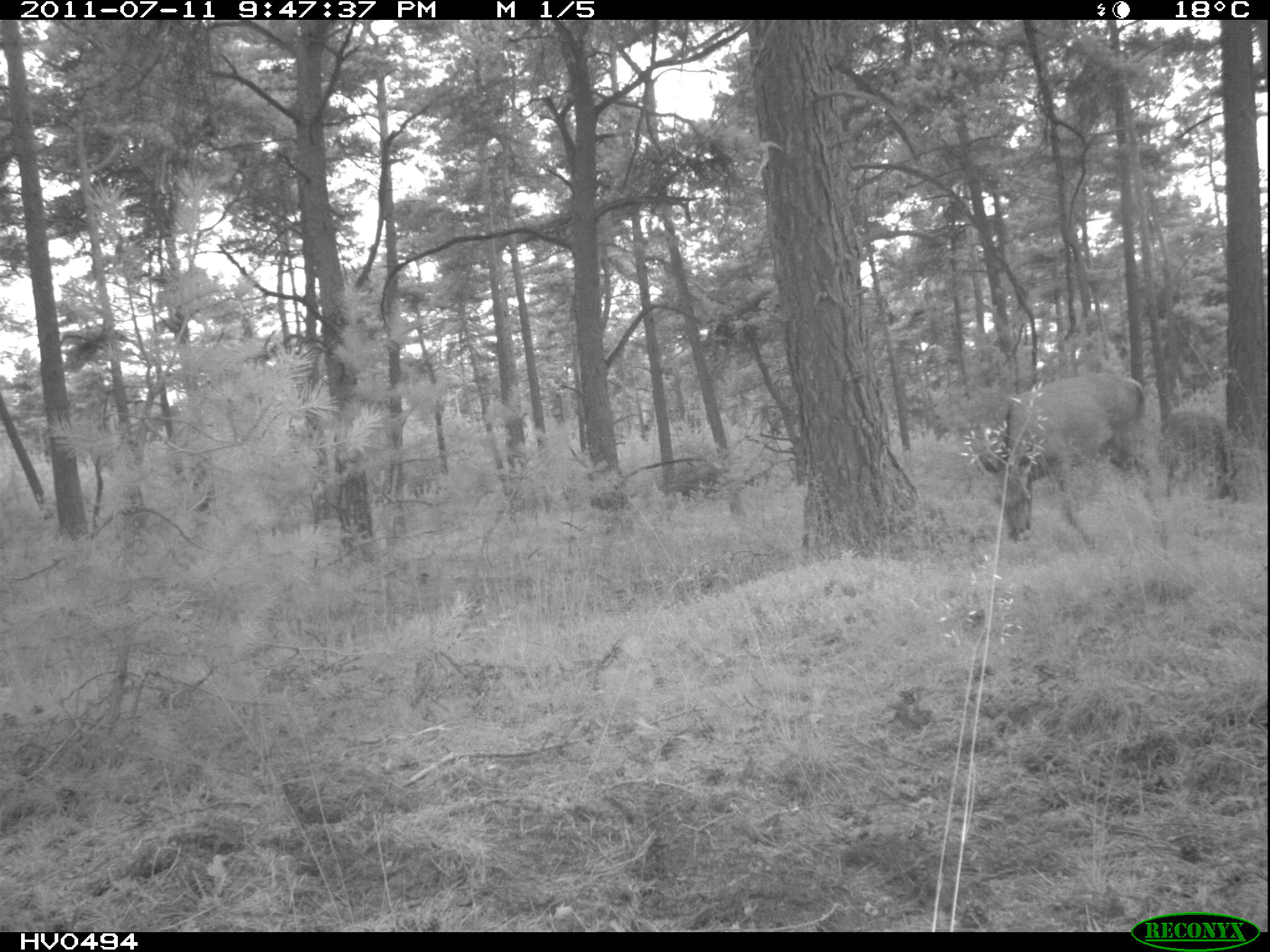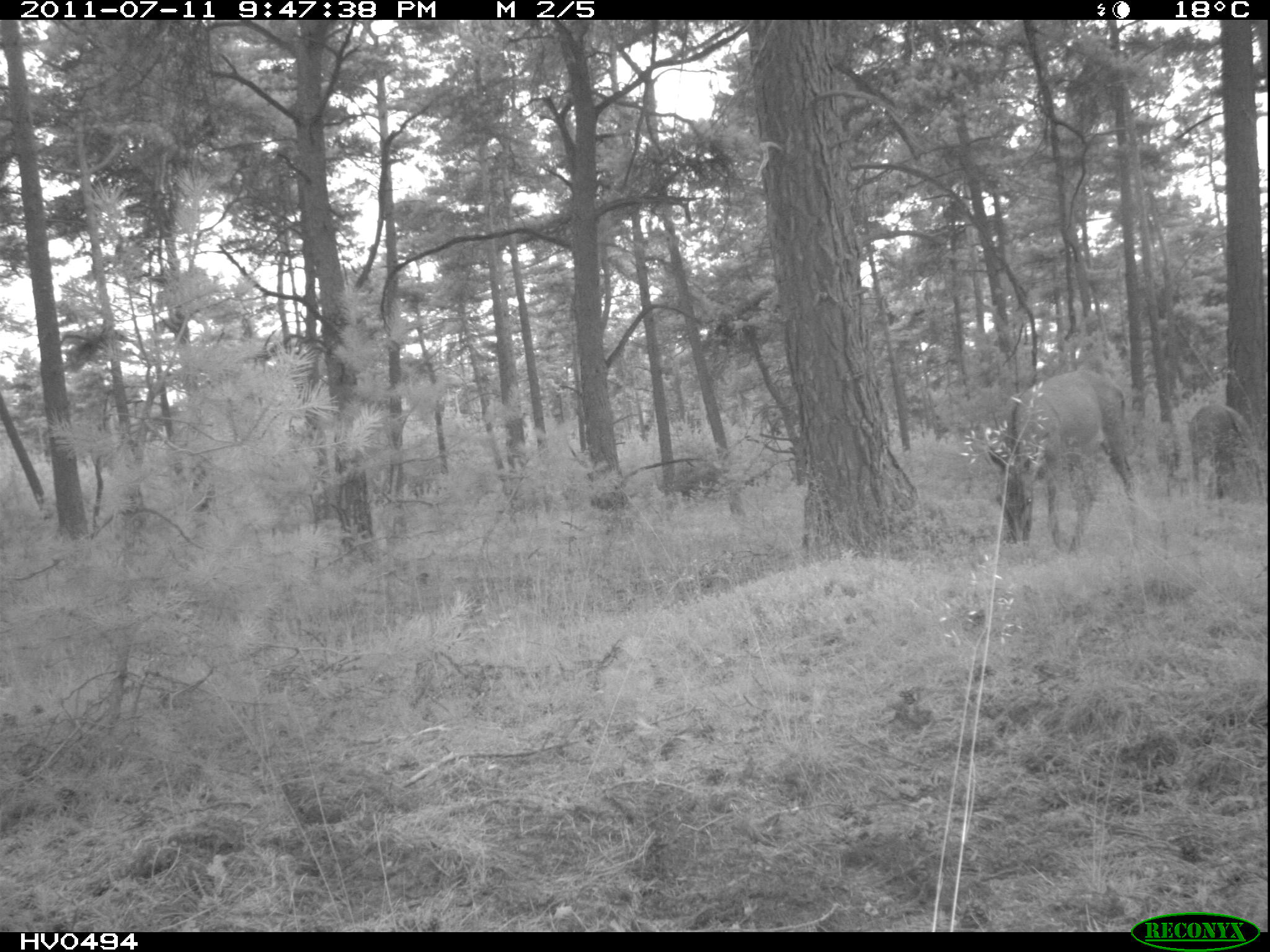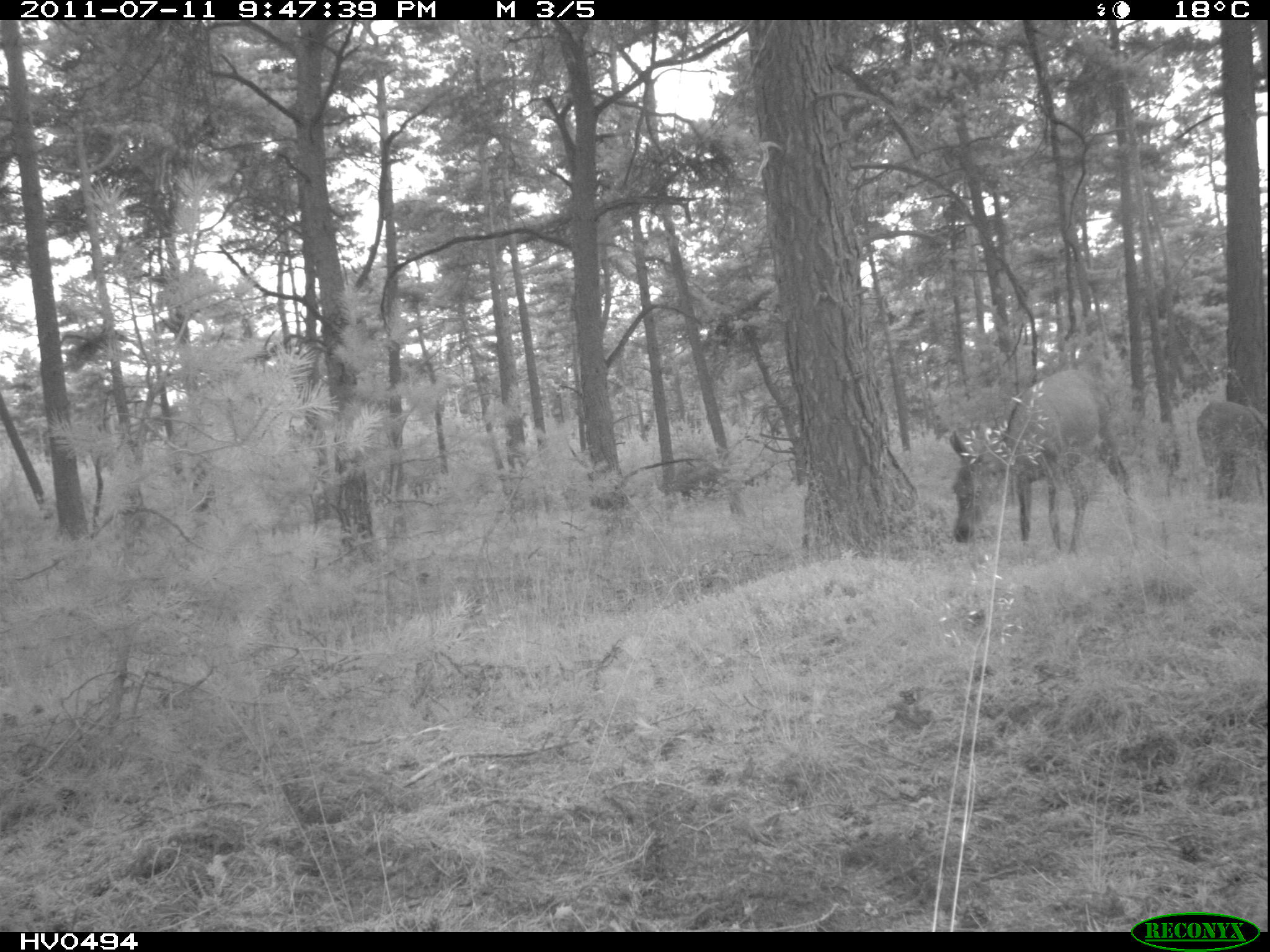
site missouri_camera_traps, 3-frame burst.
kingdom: Animalia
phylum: Chordata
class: Mammalia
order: Artiodactyla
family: Cervidae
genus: Cervus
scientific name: Cervus elaphus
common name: red deer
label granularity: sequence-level